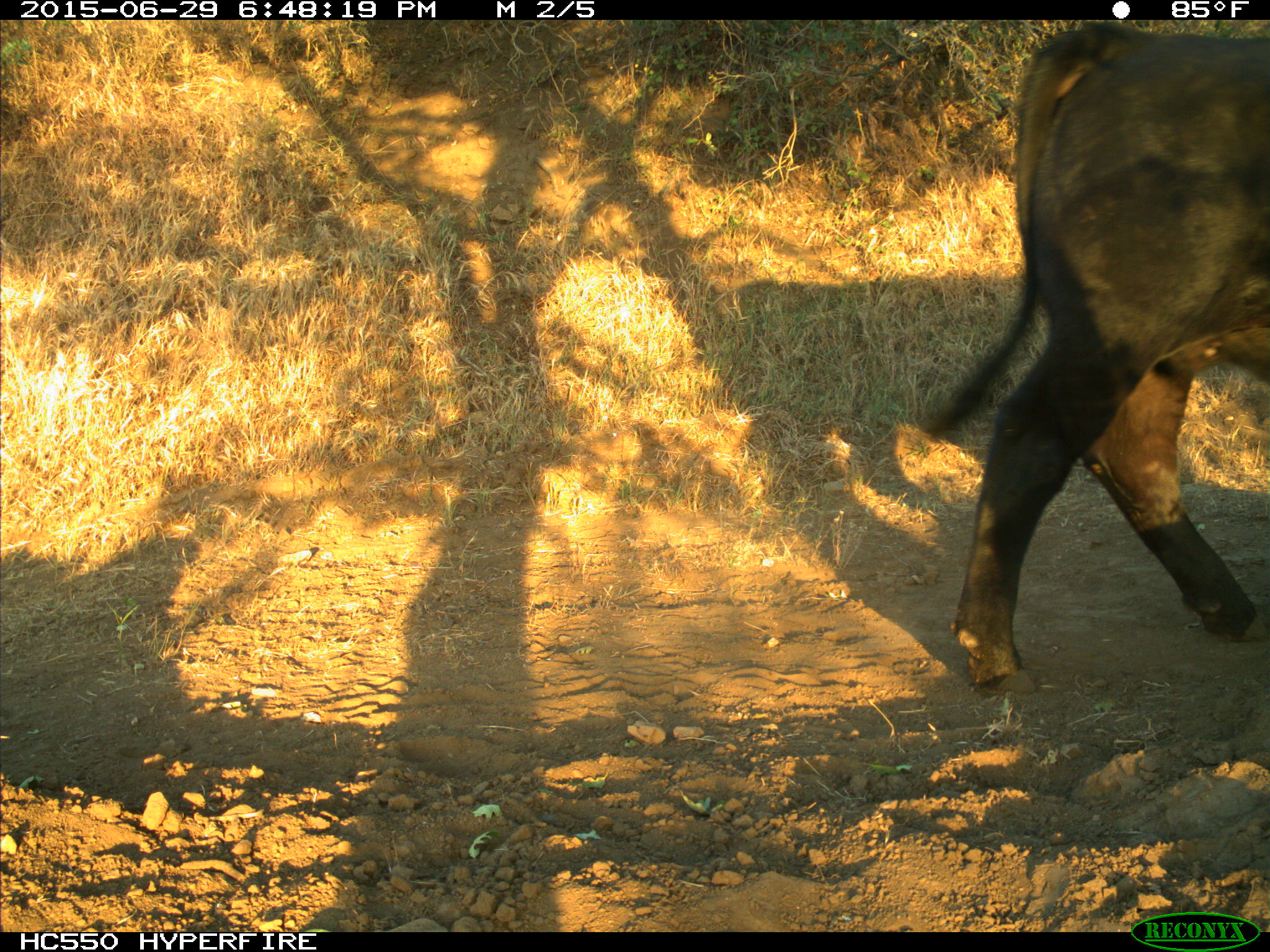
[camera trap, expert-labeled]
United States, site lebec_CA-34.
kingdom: Animalia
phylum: Chordata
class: Mammalia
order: Artiodactyla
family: Bovidae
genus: Bos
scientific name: Bos taurus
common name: domestic cow